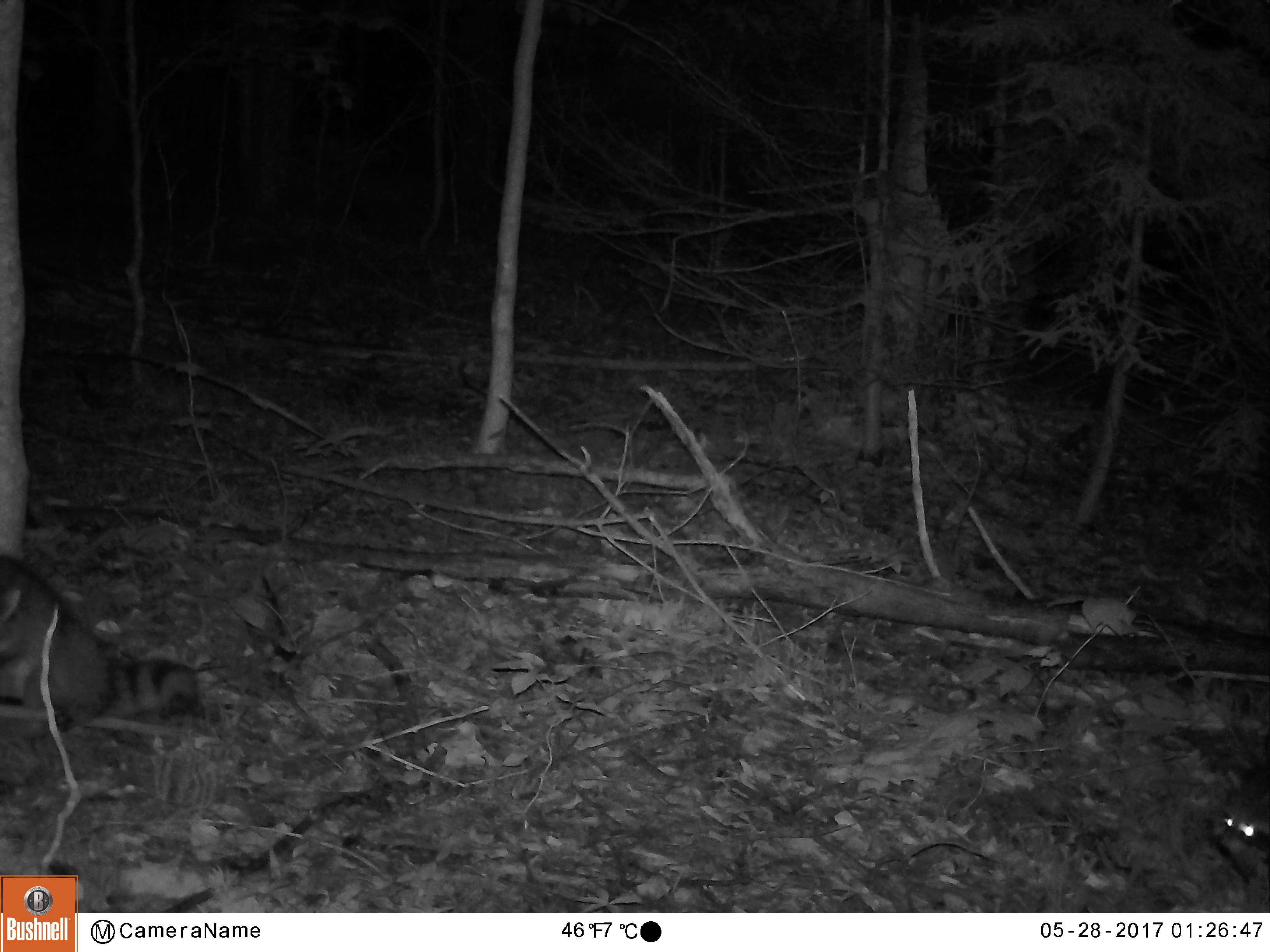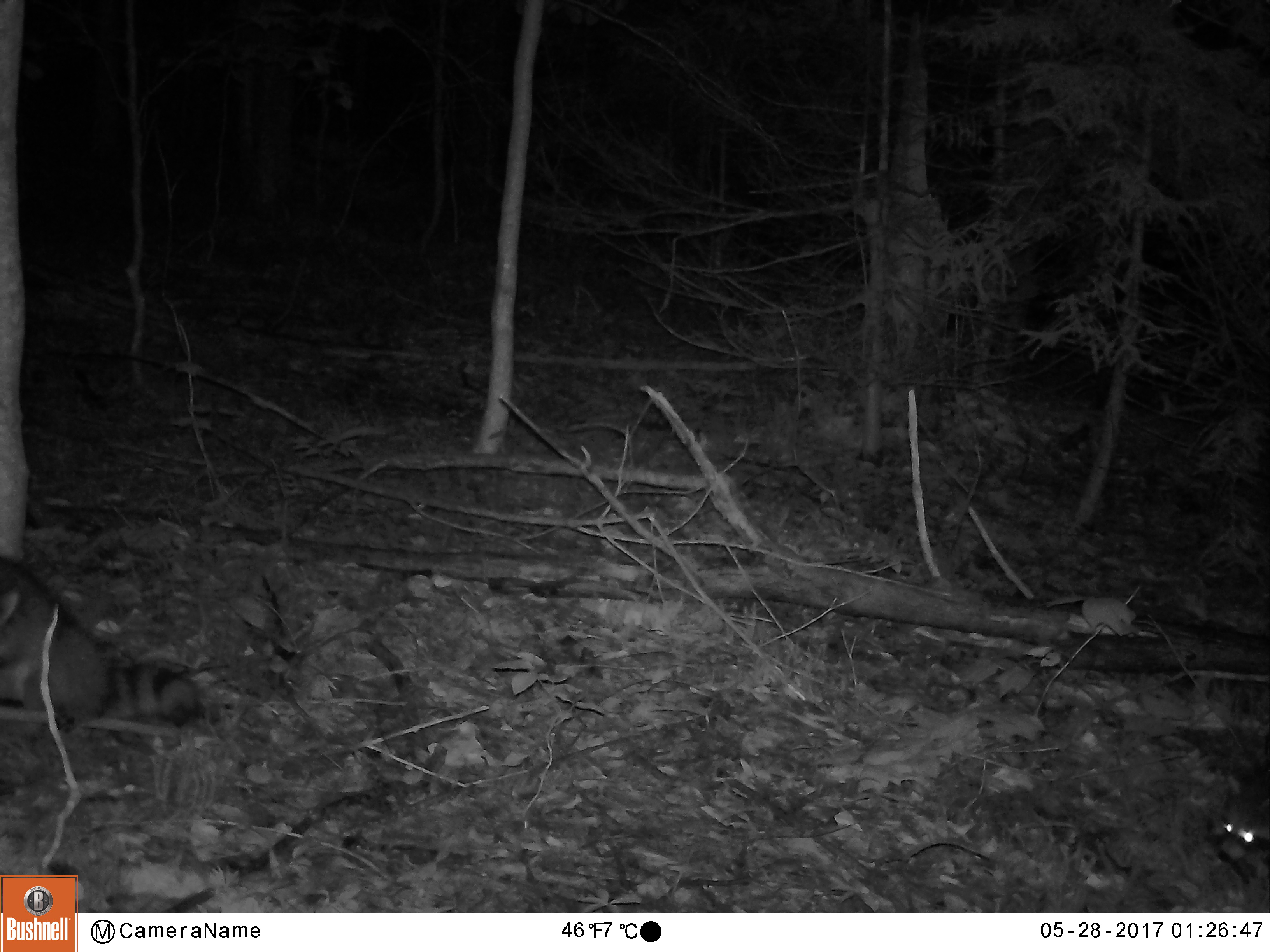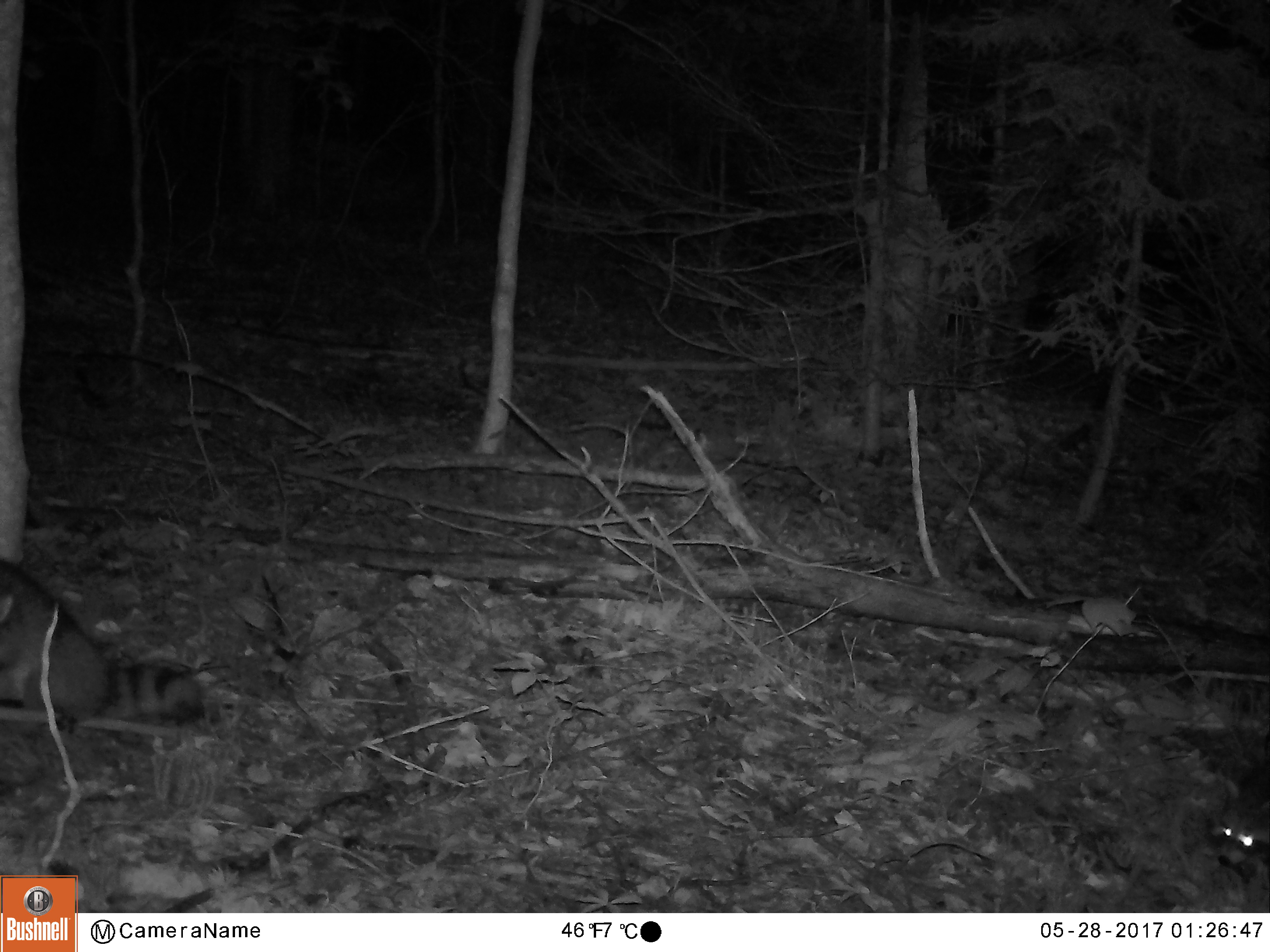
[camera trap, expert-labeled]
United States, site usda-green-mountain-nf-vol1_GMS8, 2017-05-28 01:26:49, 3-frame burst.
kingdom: Animalia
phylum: Chordata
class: Mammalia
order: Carnivora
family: Procyonidae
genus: Procyon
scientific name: Procyon lotor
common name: raccoon